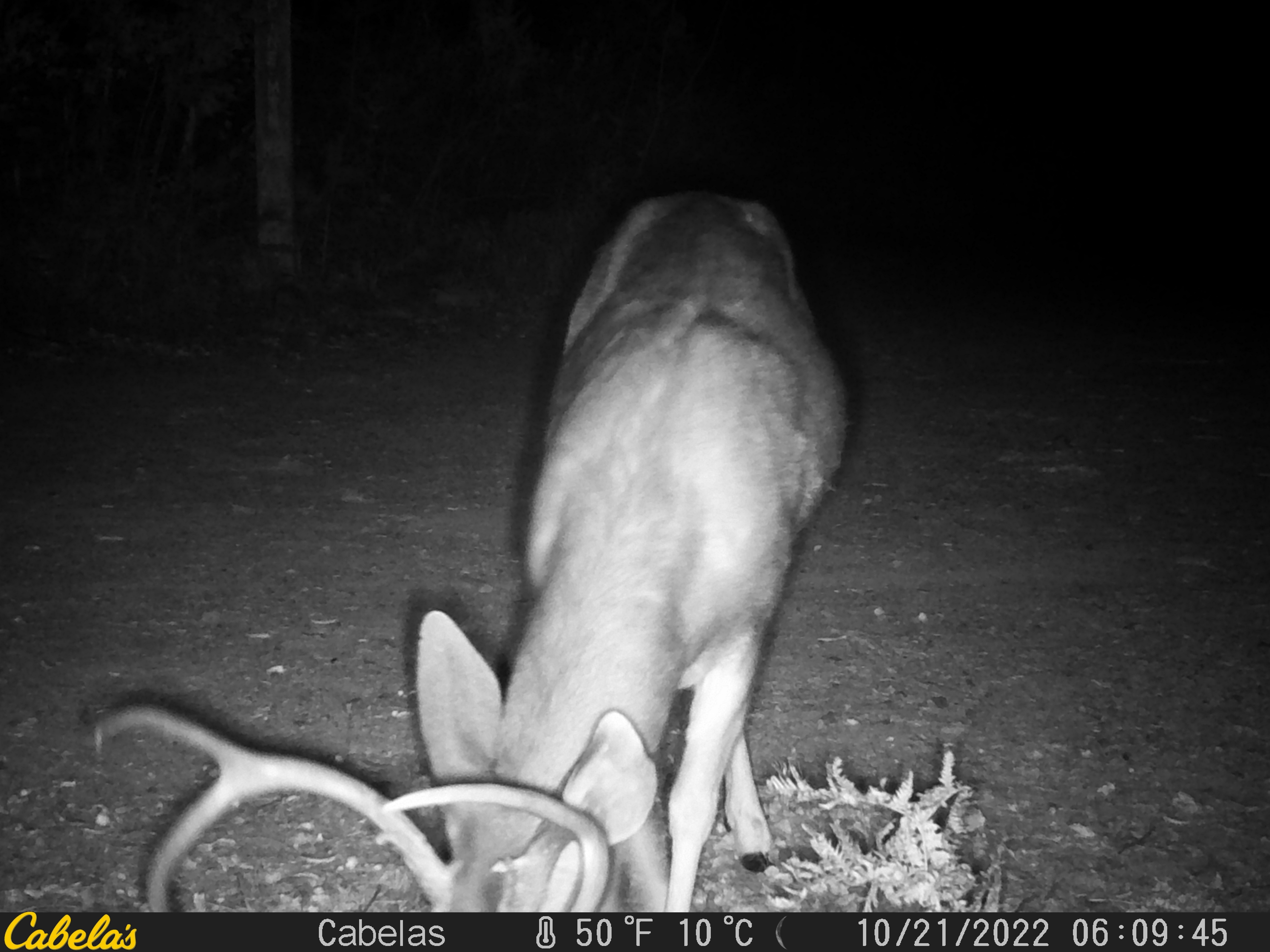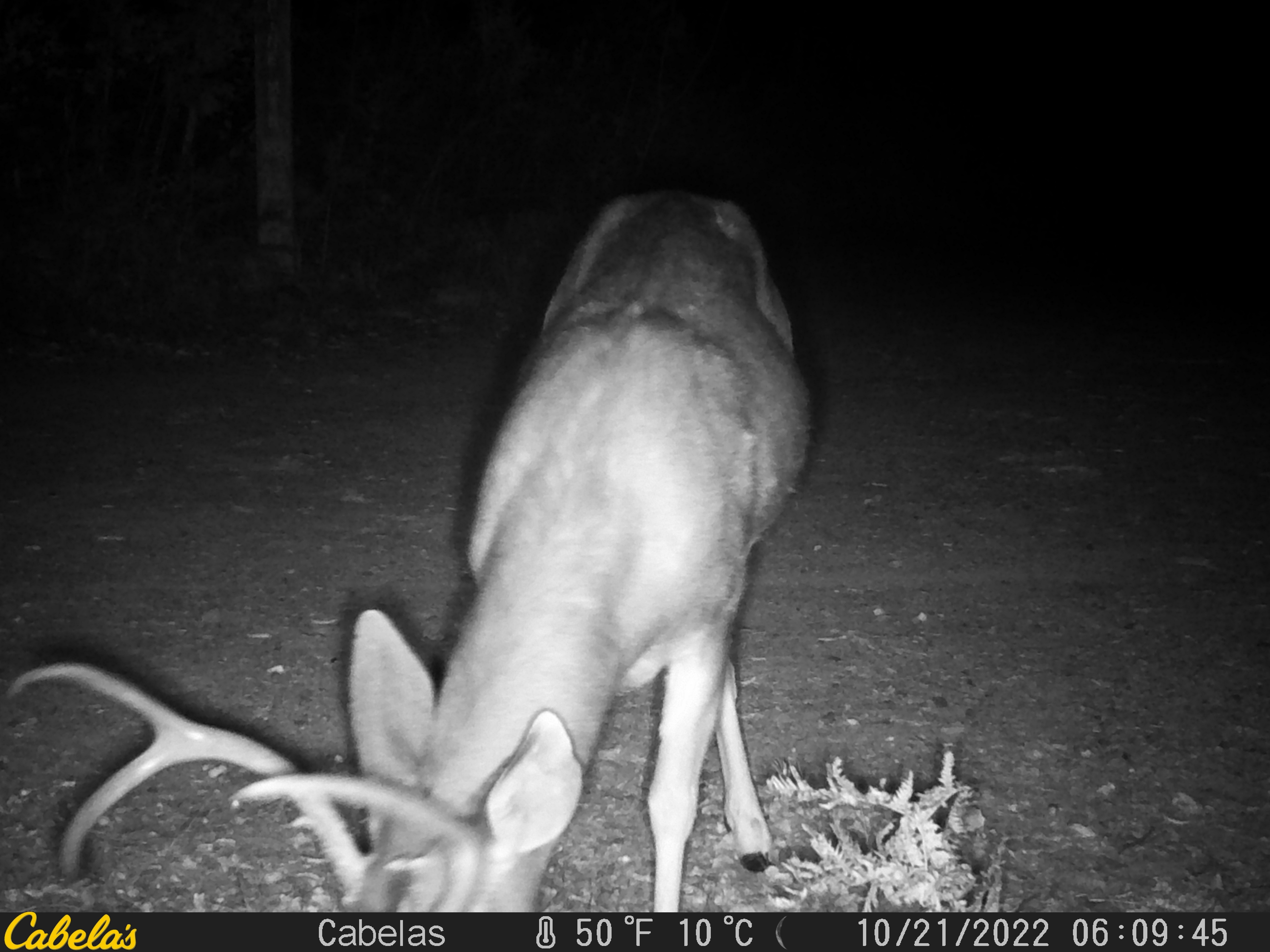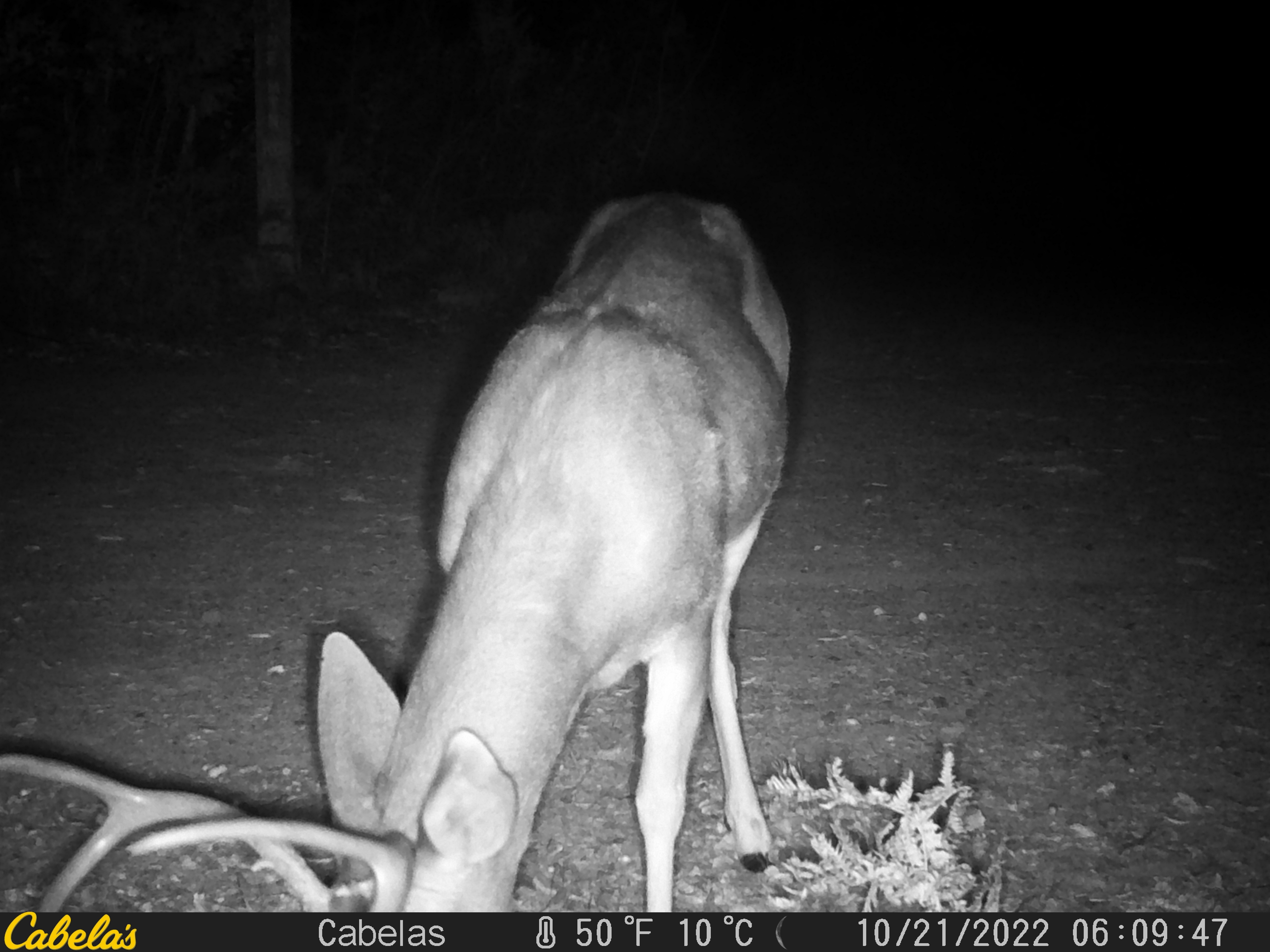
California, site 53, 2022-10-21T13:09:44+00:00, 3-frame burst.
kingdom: Animalia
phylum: Chordata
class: Mammalia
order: Artiodactyla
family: Cervidae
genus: Odocoileus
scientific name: Odocoileus hemionus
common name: mule deer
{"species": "mule deer (Odocoileus hemionus)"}